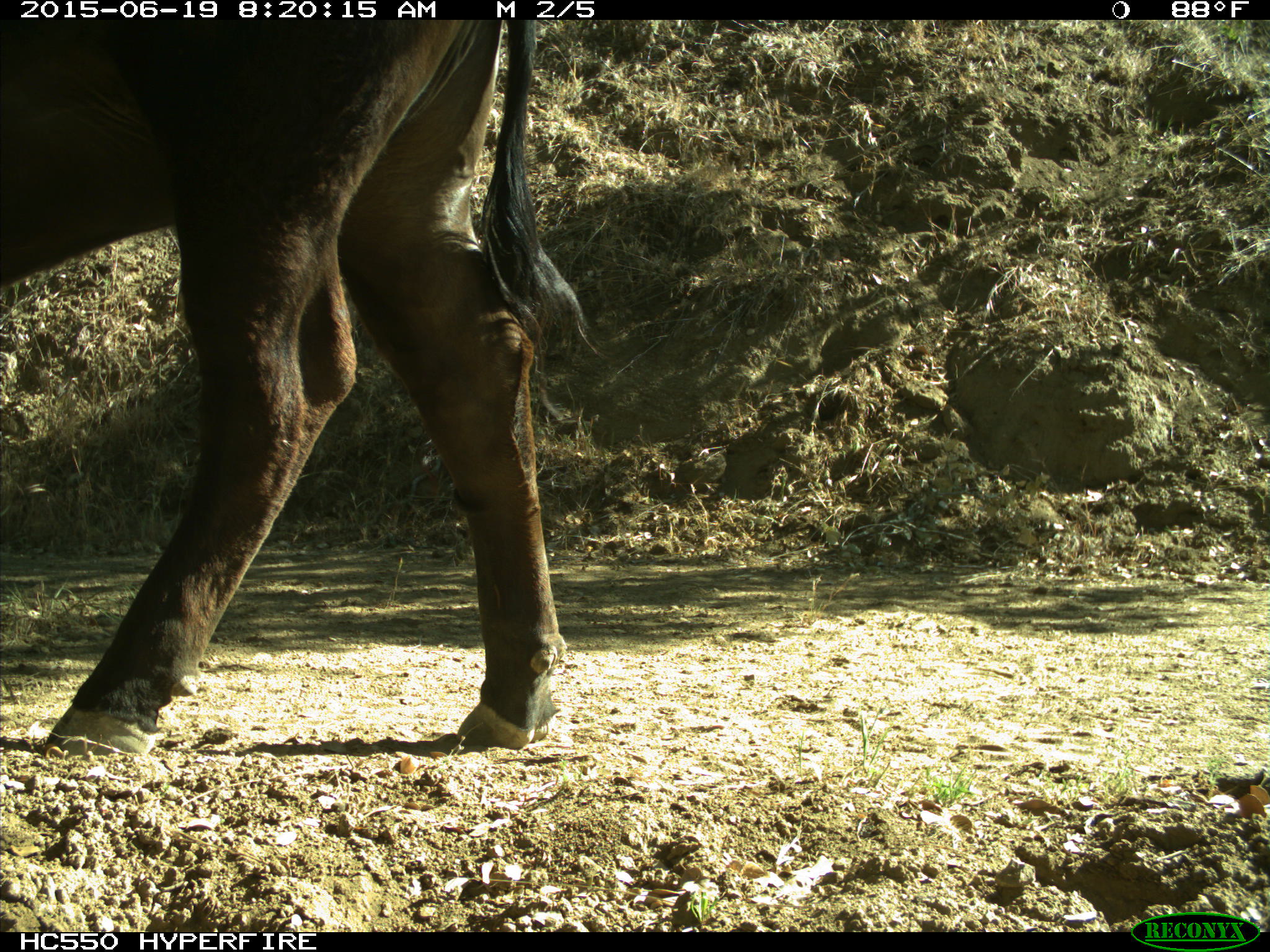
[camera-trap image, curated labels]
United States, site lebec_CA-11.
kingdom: Animalia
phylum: Chordata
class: Mammalia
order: Artiodactyla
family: Bovidae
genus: Bos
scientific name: Bos taurus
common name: domestic cow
Bos taurus (domestic cow).